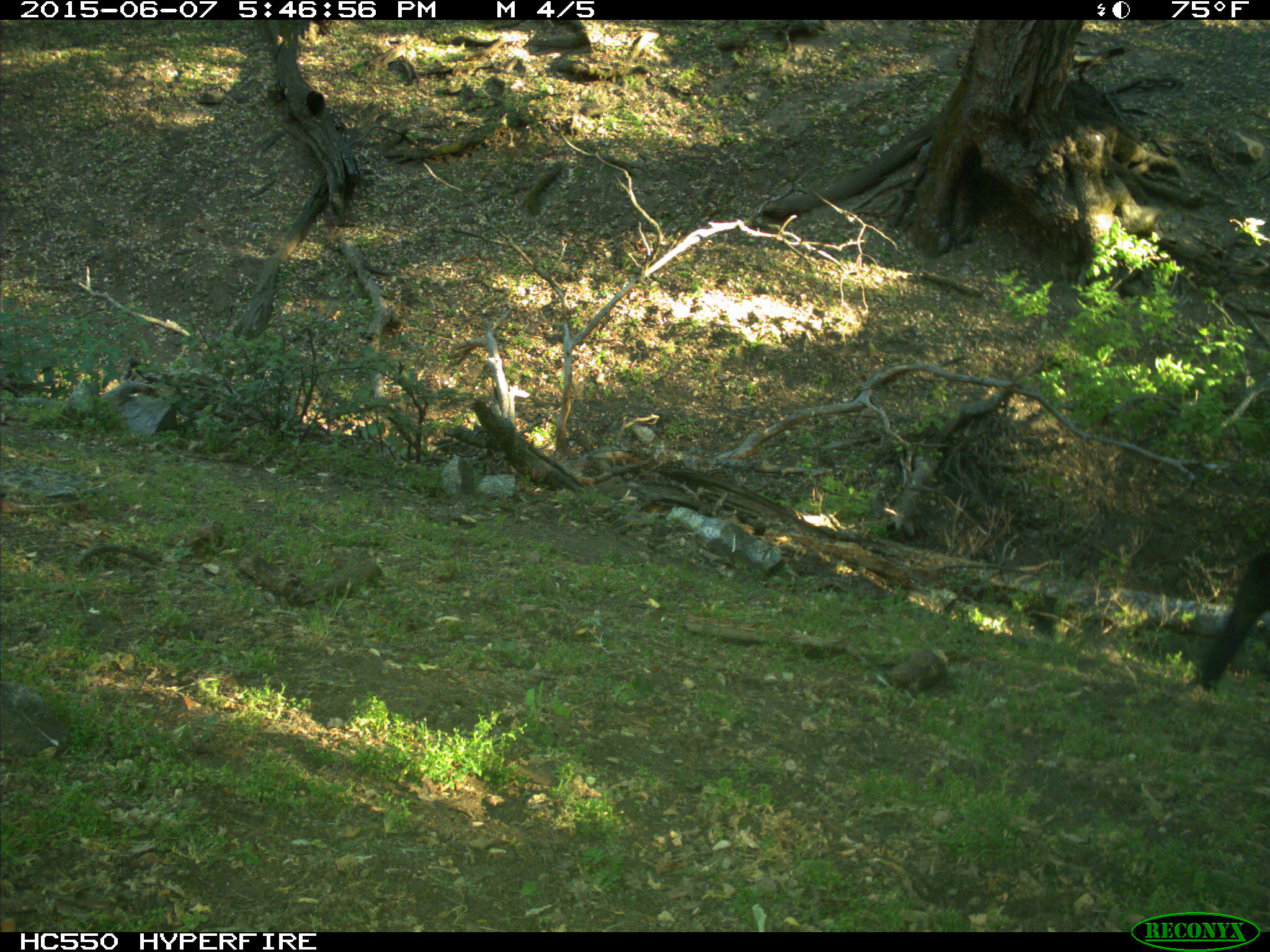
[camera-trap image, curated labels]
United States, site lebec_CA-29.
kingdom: Animalia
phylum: Chordata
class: Mammalia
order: Artiodactyla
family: Bovidae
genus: Bos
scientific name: Bos taurus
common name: domestic cow